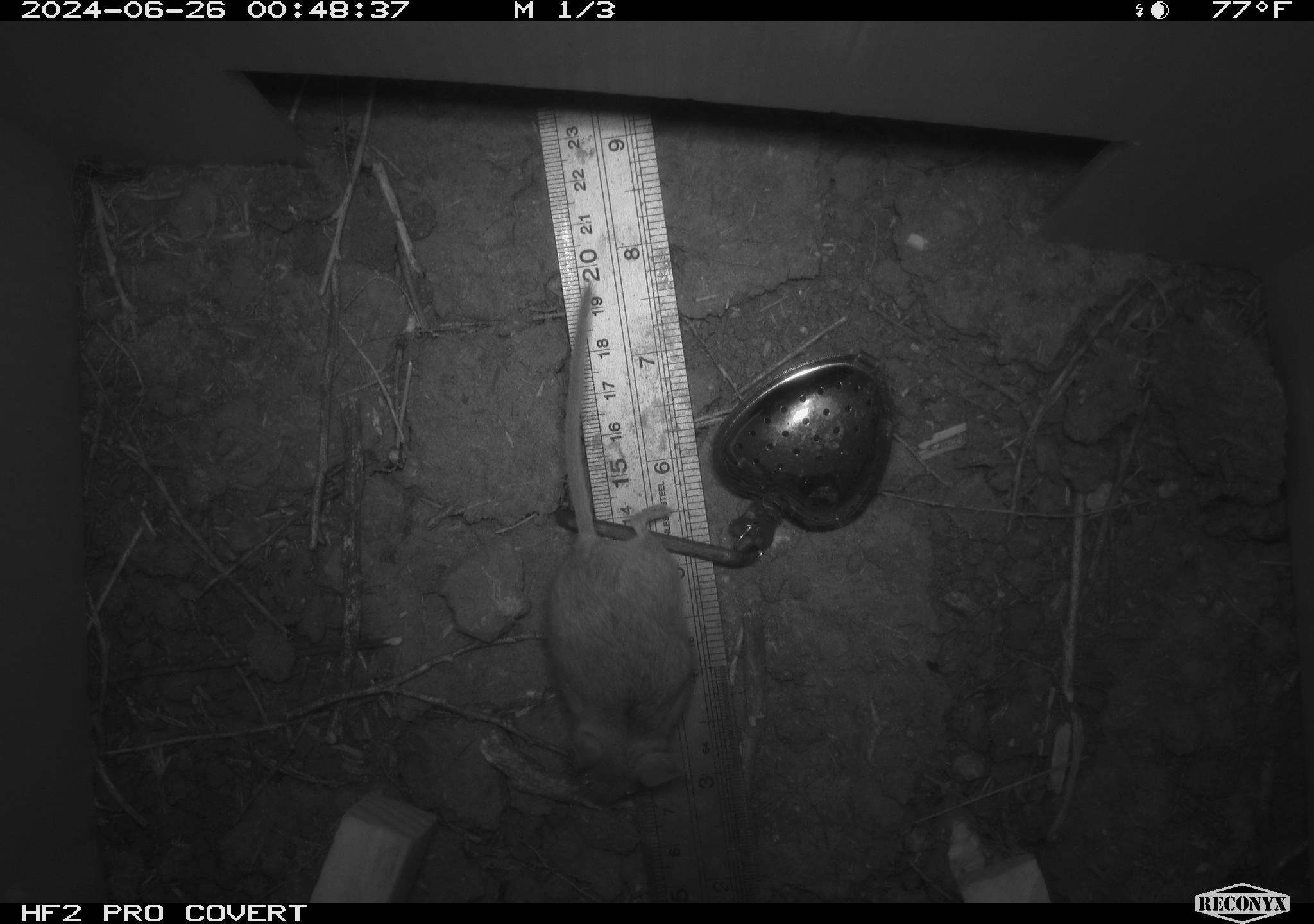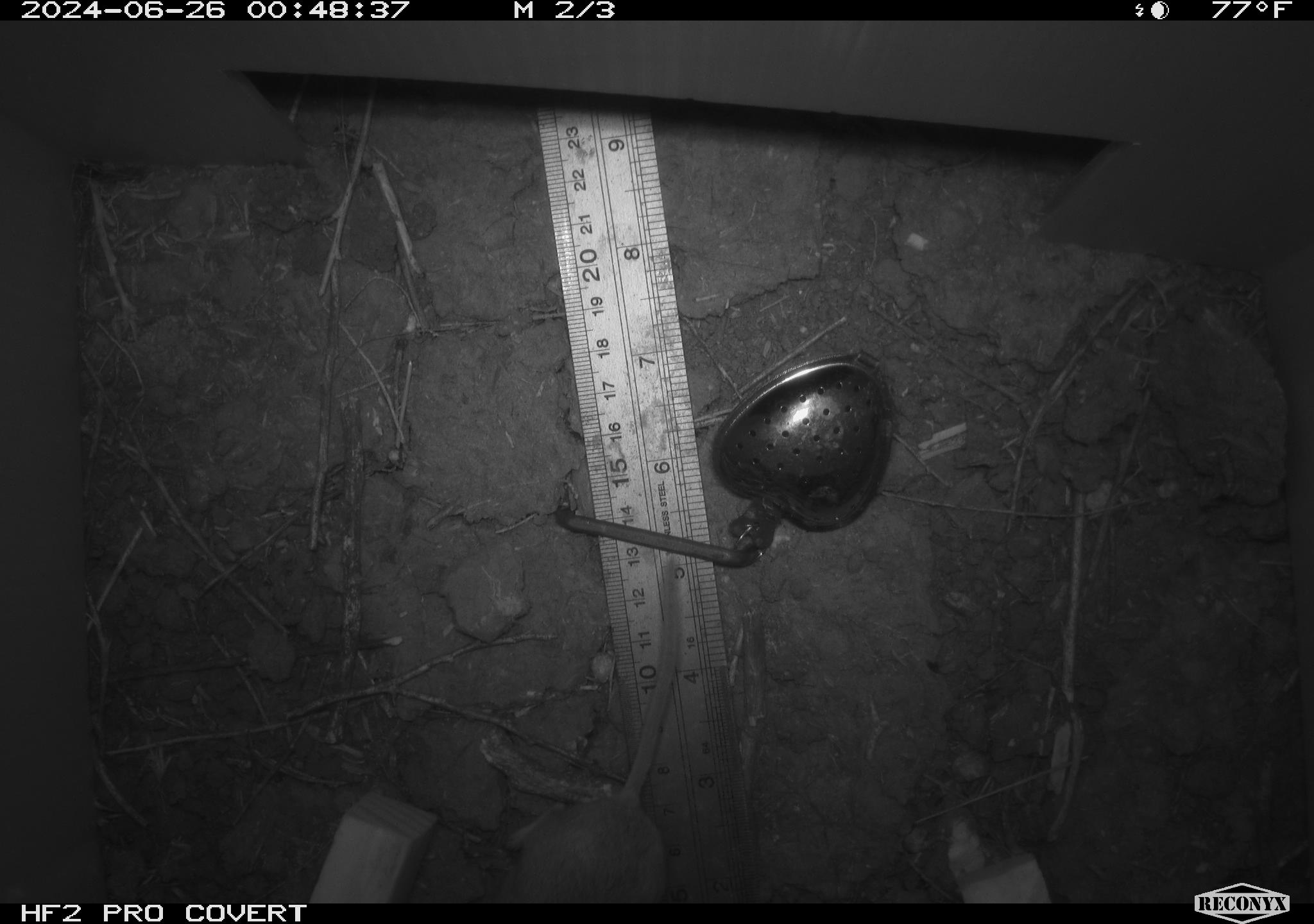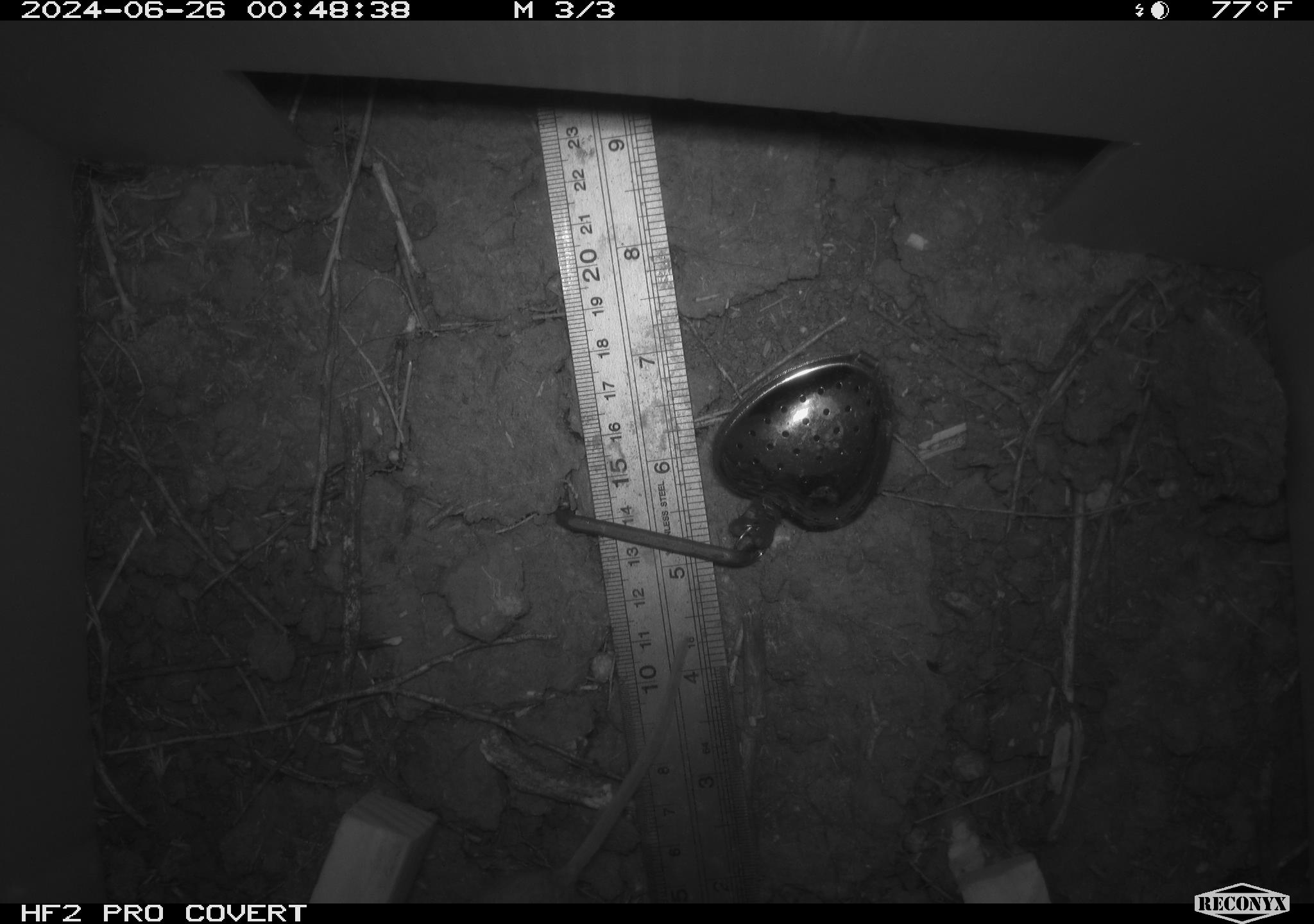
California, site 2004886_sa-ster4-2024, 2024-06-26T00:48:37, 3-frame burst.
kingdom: Animalia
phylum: Chordata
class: Mammalia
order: Rodentia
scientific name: Rodentia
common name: mouse species